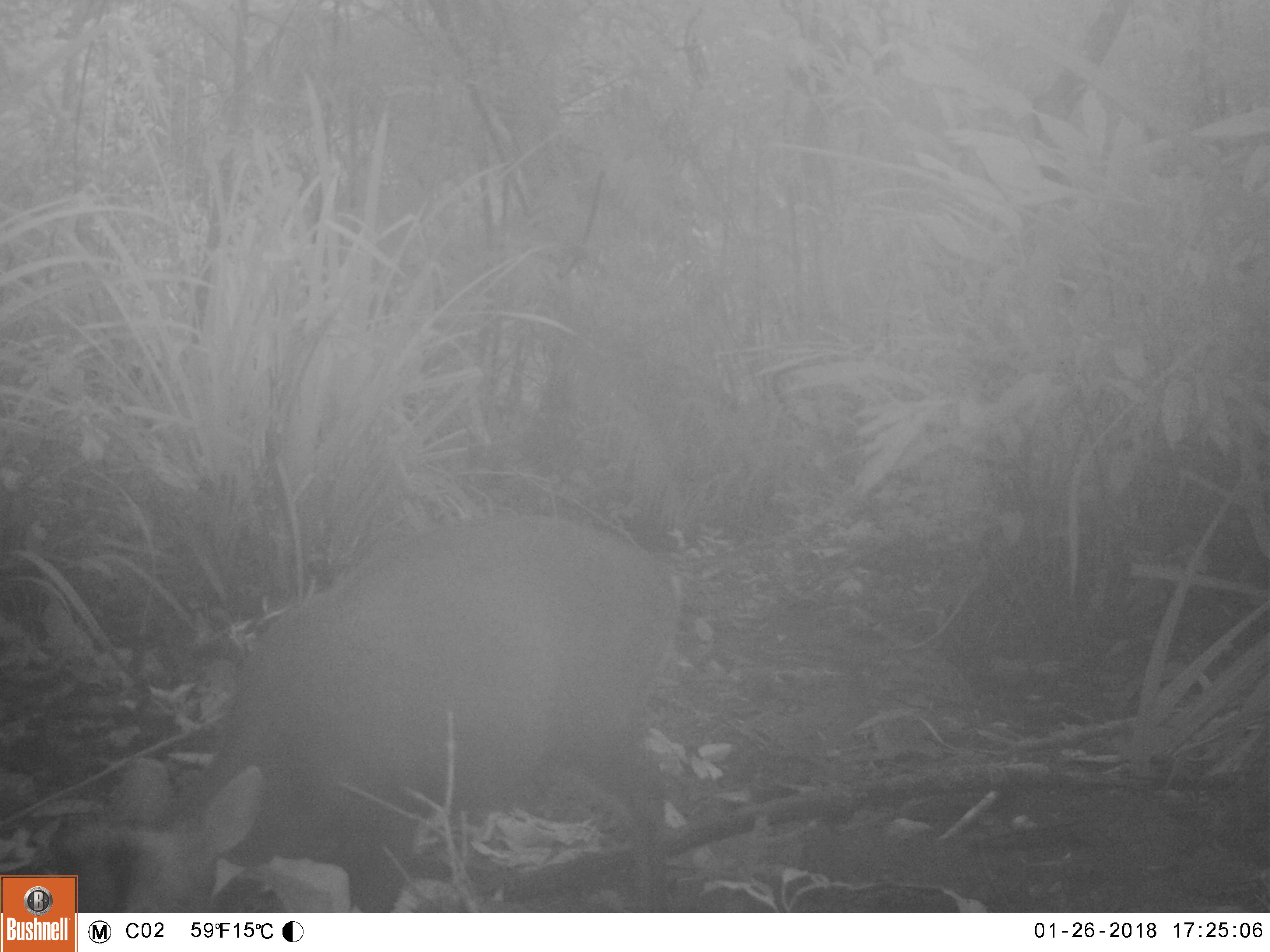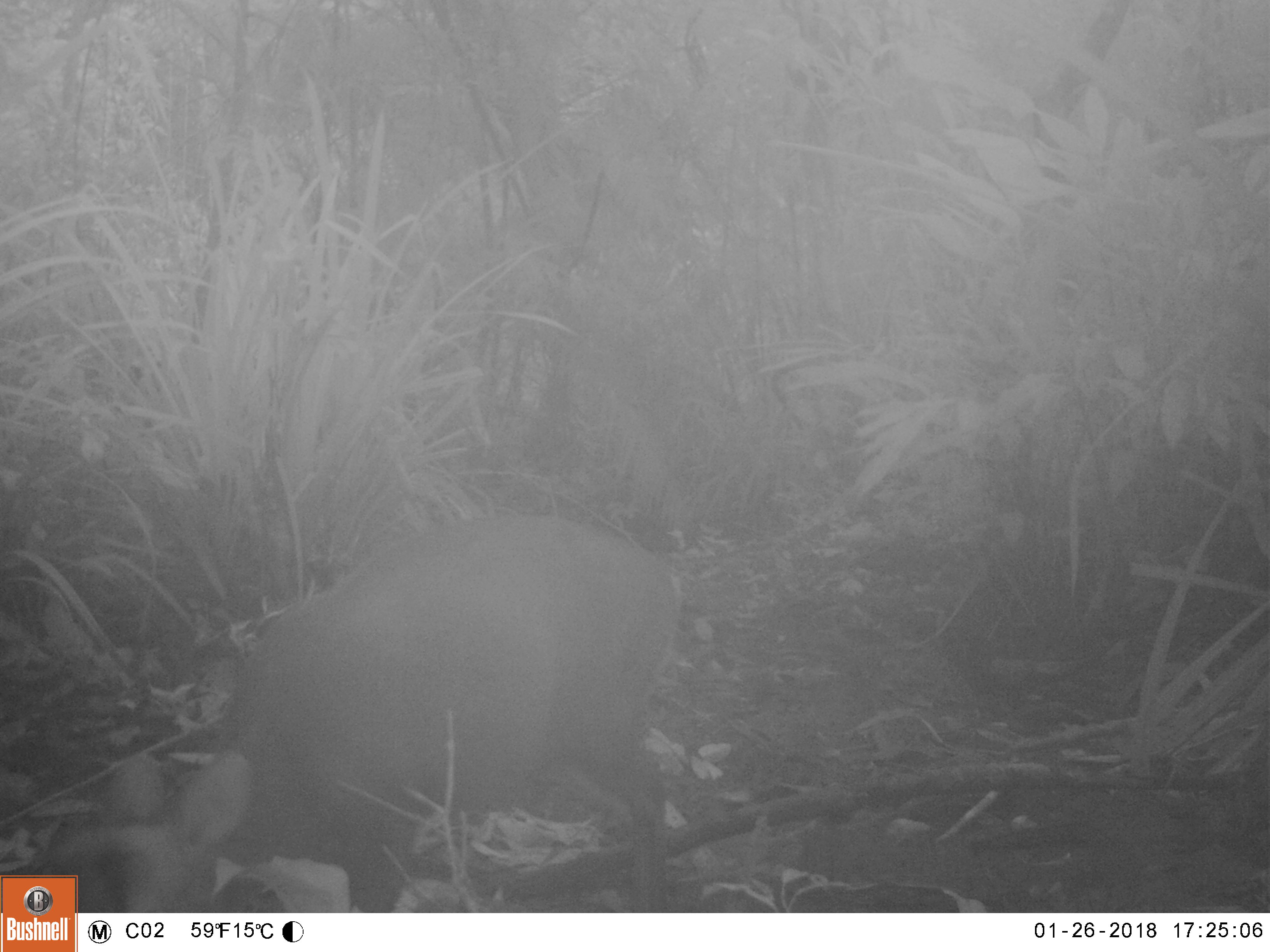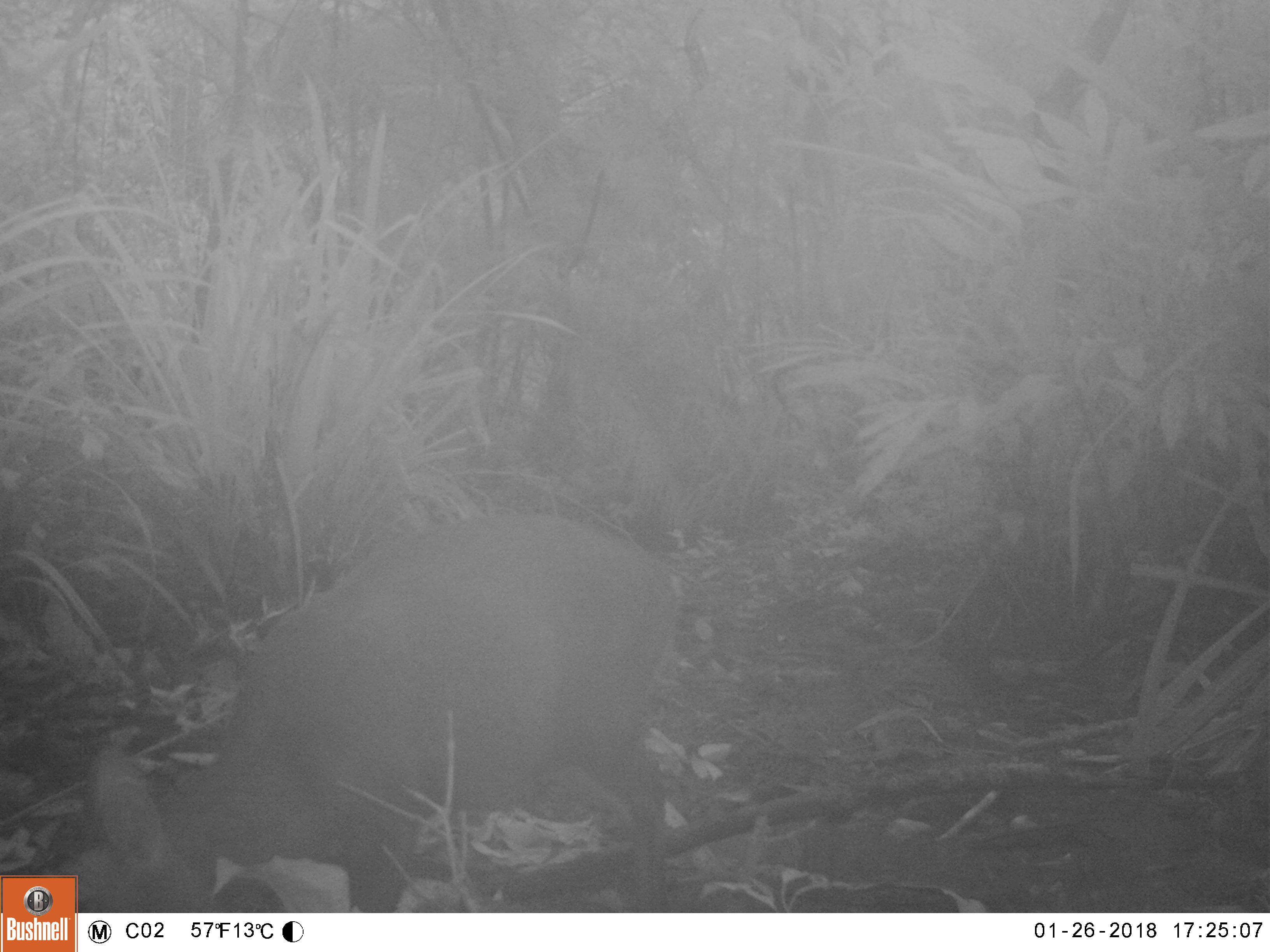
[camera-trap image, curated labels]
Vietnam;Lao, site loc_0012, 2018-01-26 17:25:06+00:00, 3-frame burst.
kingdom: Animalia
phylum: Chordata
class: Mammalia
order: Artiodactyla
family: Cervidae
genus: Muntiacus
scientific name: Muntiacus rooseveltorum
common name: roosevelt's muntjac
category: roosevelts muntjac group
Roosevelts muntjac group (roosevelt's muntjac) (Muntiacus rooseveltorum). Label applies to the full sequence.